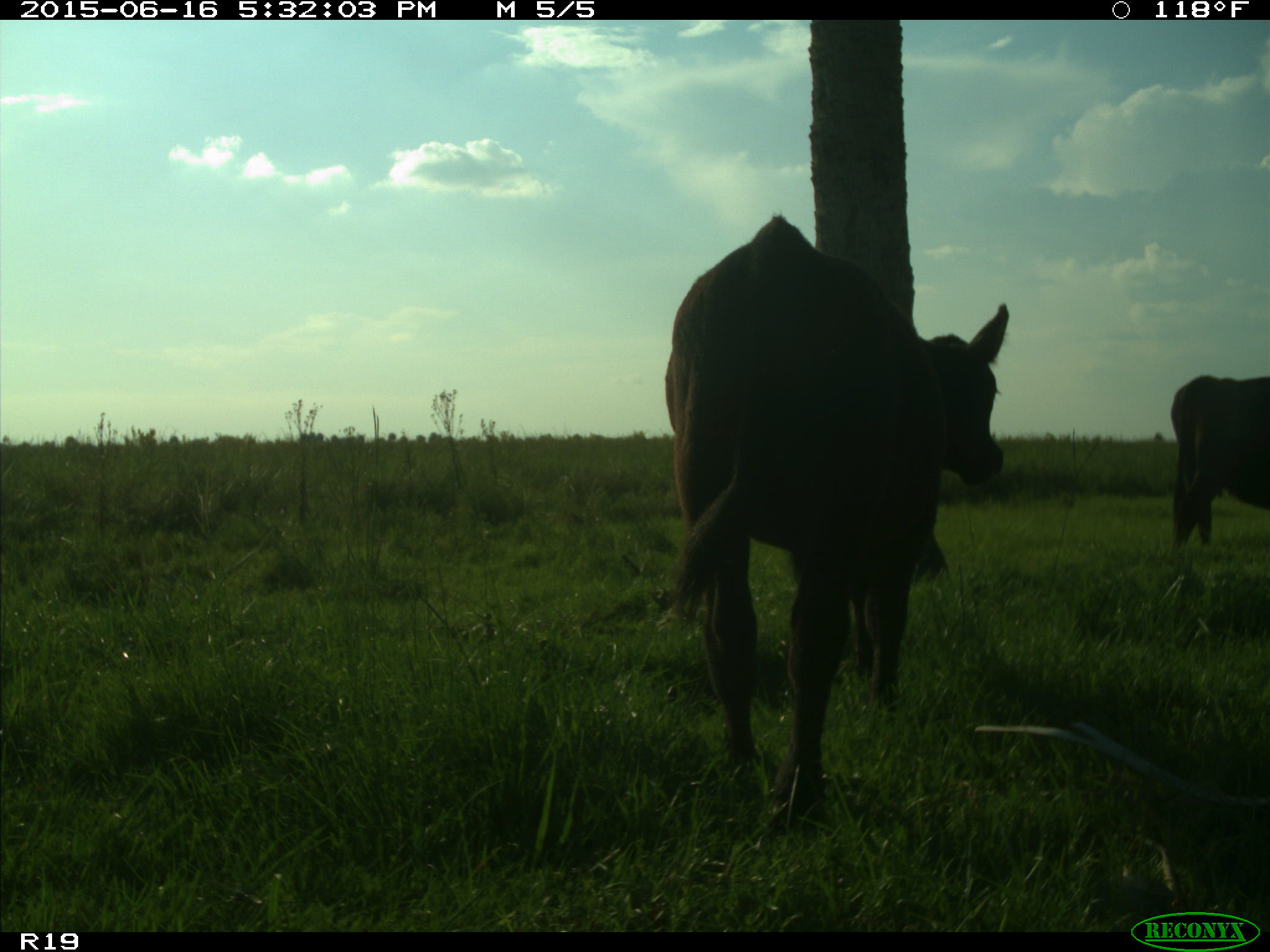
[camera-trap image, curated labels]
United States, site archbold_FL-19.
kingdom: Animalia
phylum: Chordata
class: Mammalia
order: Artiodactyla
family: Bovidae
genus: Bos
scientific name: Bos taurus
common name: domestic cow